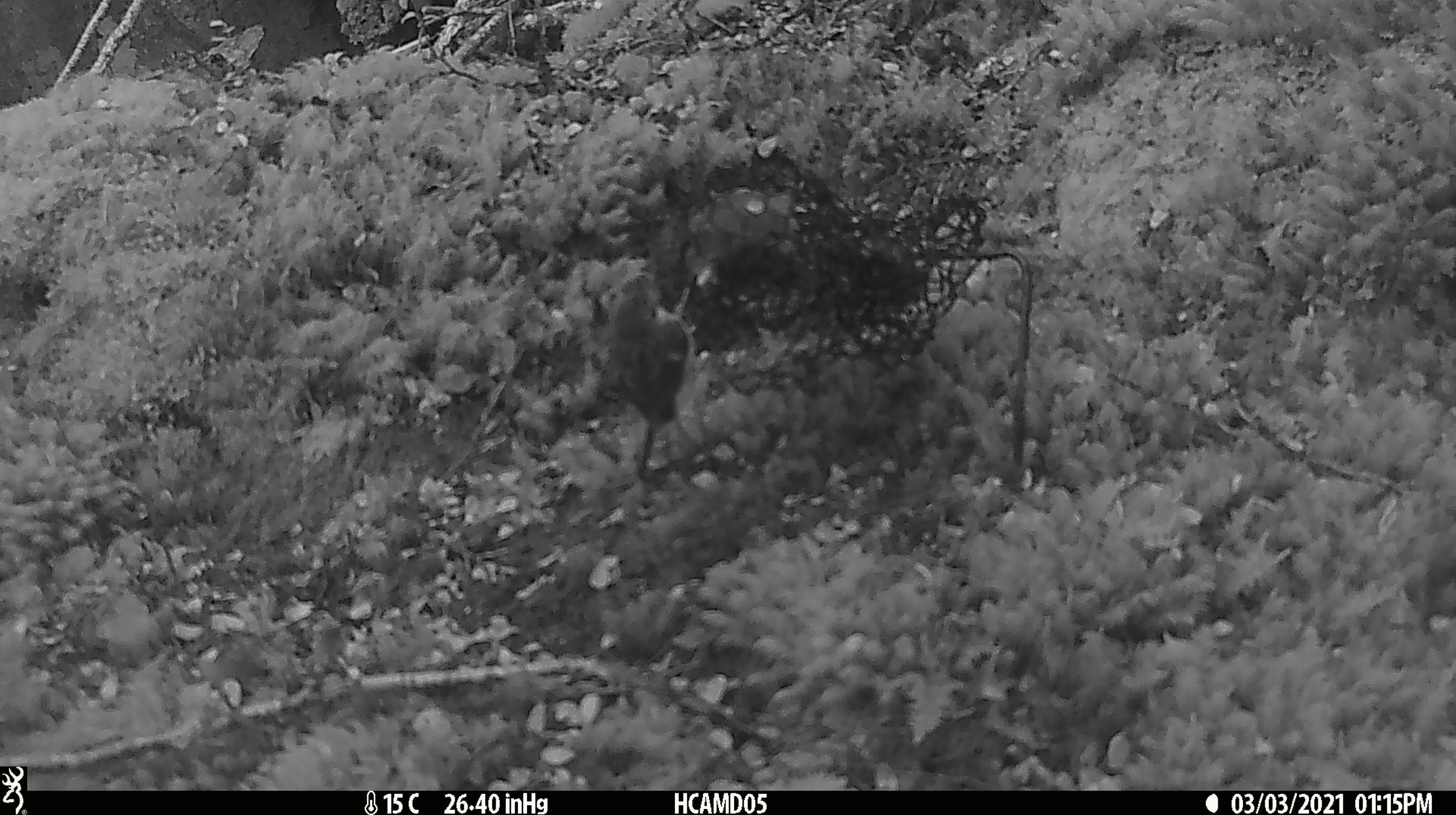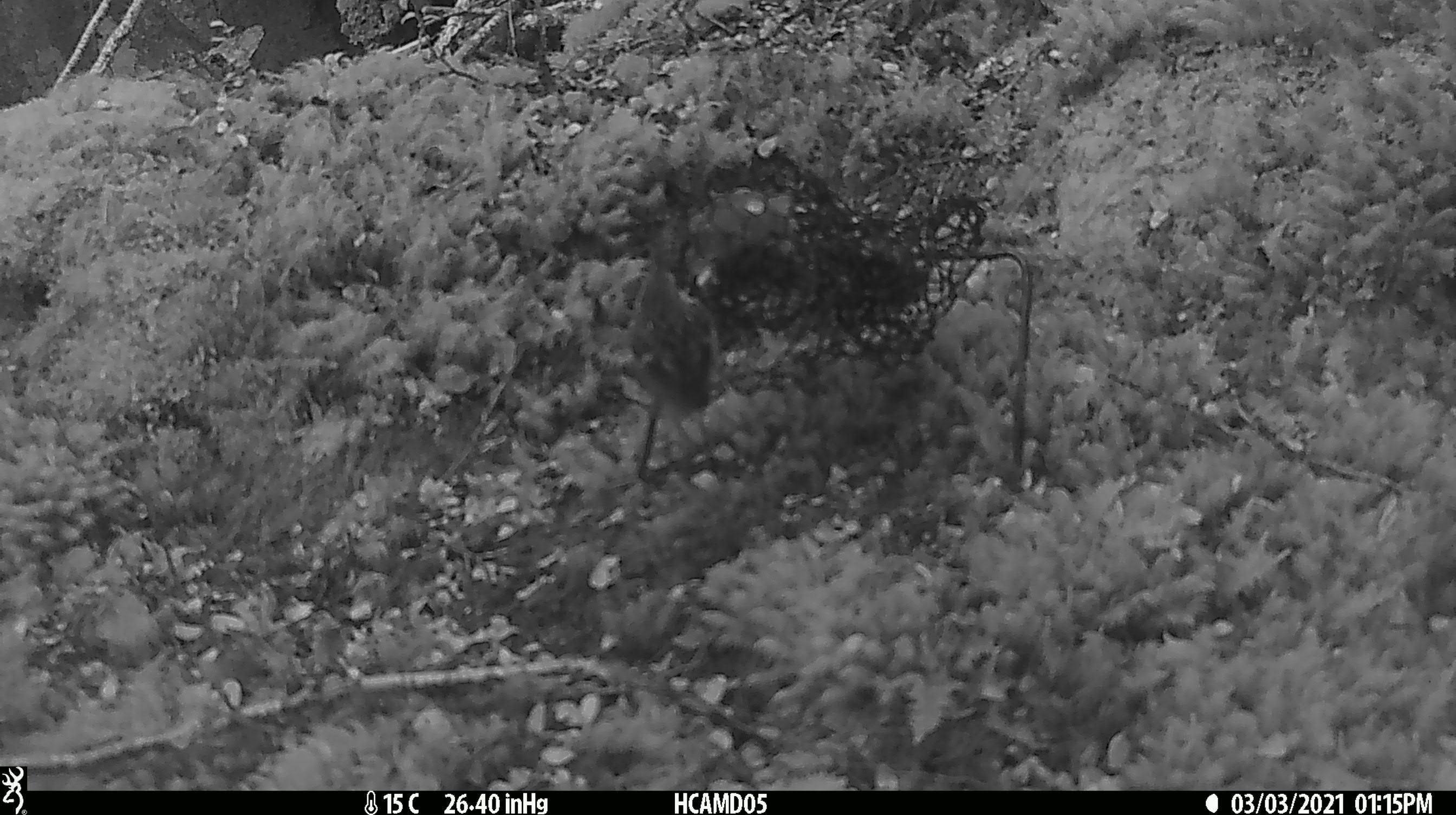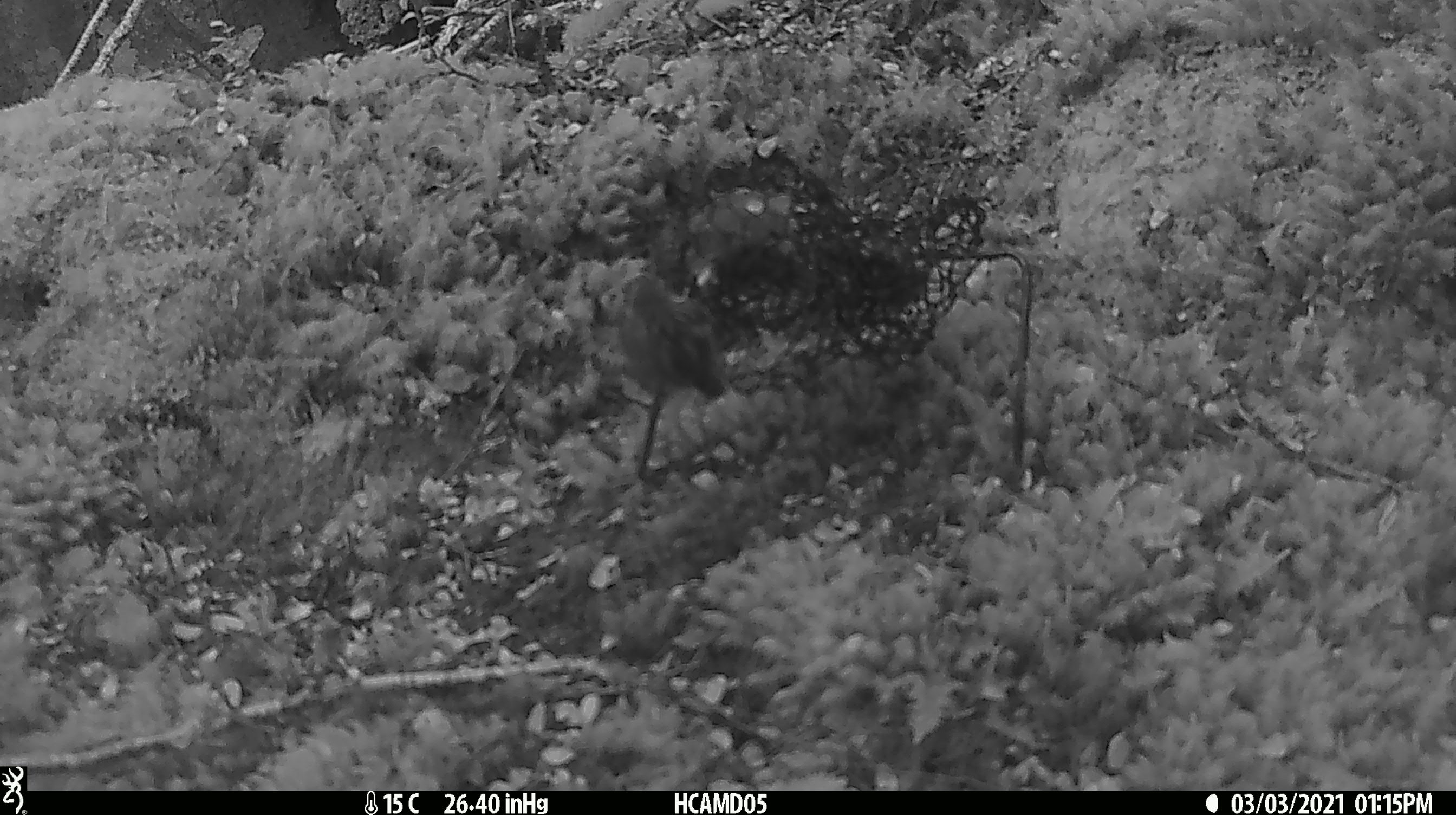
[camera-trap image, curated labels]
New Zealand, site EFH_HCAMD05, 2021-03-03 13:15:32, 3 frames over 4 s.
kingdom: Animalia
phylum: Chordata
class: Aves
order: Passeriformes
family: Acanthisittidae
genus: Acanthisitta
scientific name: Acanthisitta chloris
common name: rifleman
Rifleman (Acanthisitta chloris).